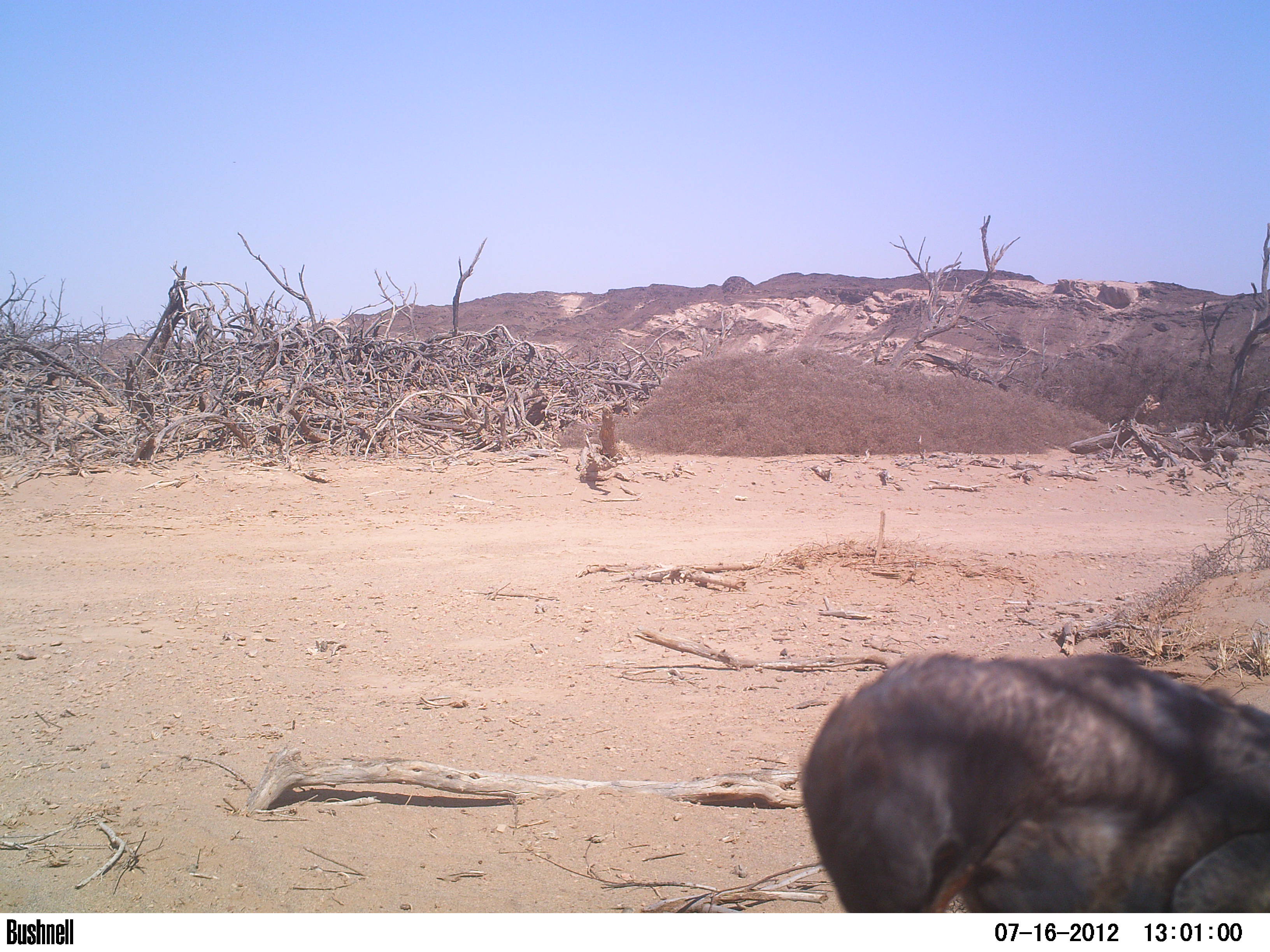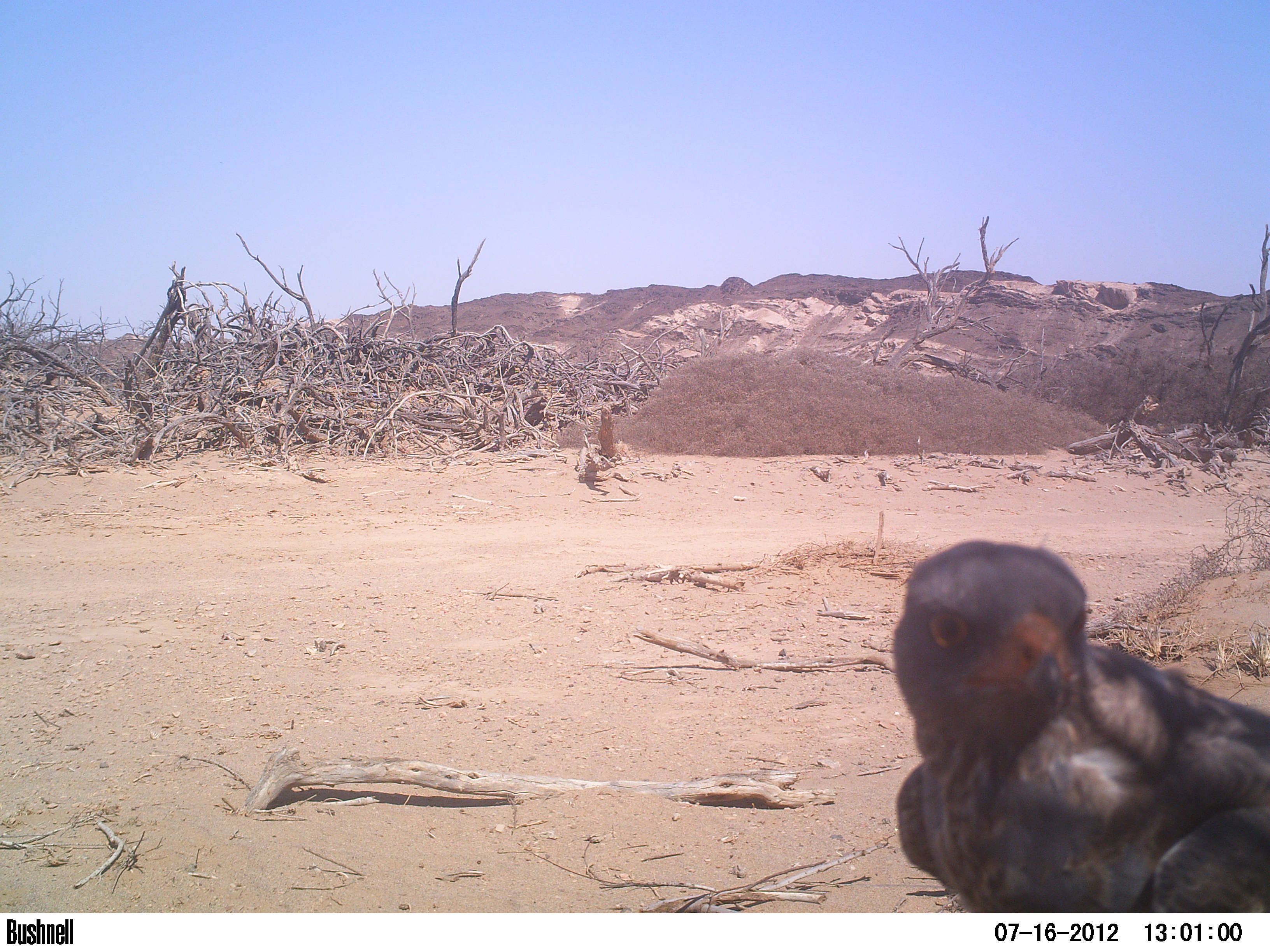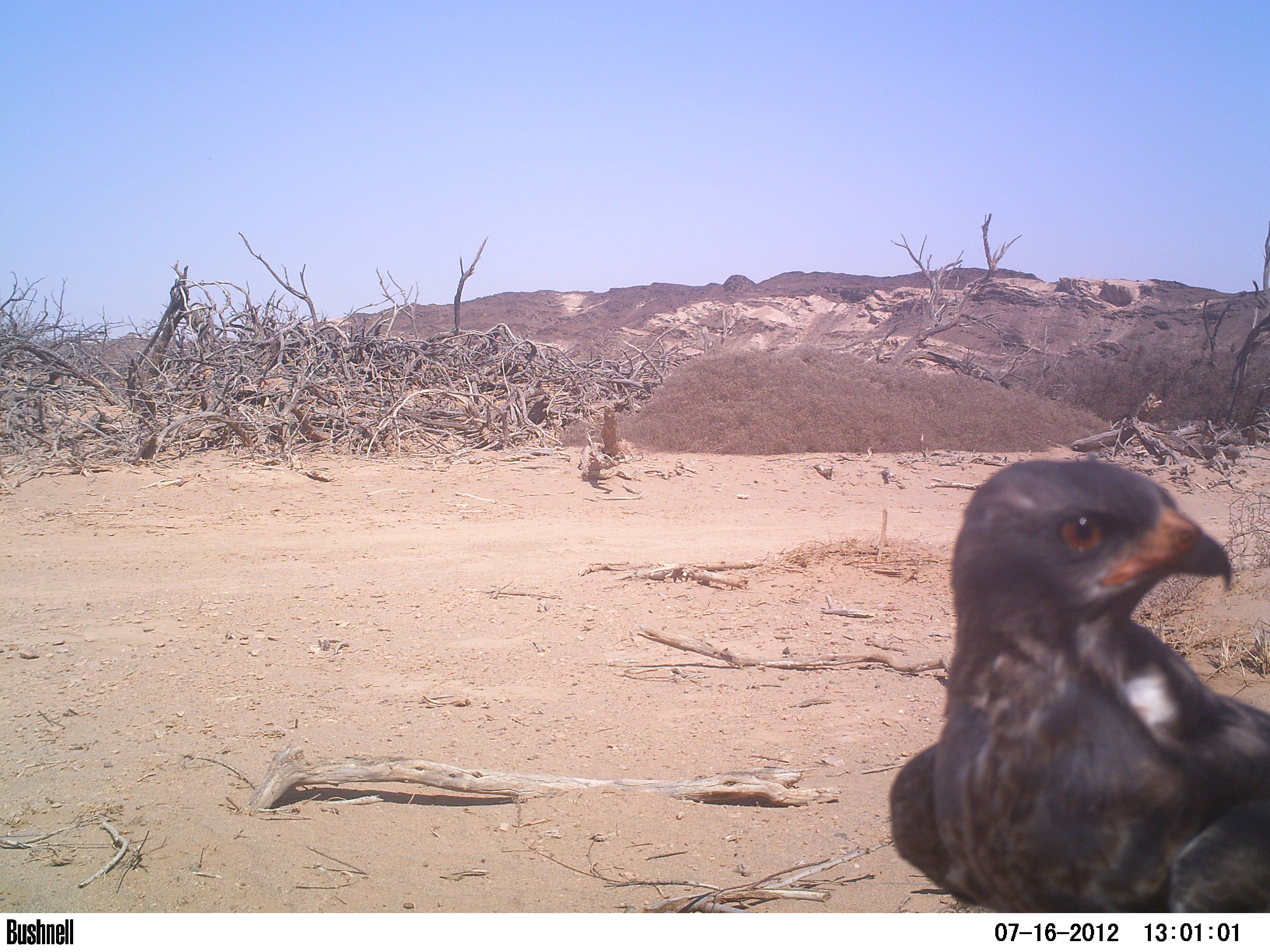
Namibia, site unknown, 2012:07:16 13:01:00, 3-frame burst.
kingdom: Animalia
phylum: Chordata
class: Aves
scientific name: Aves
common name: raptor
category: cn-raptors